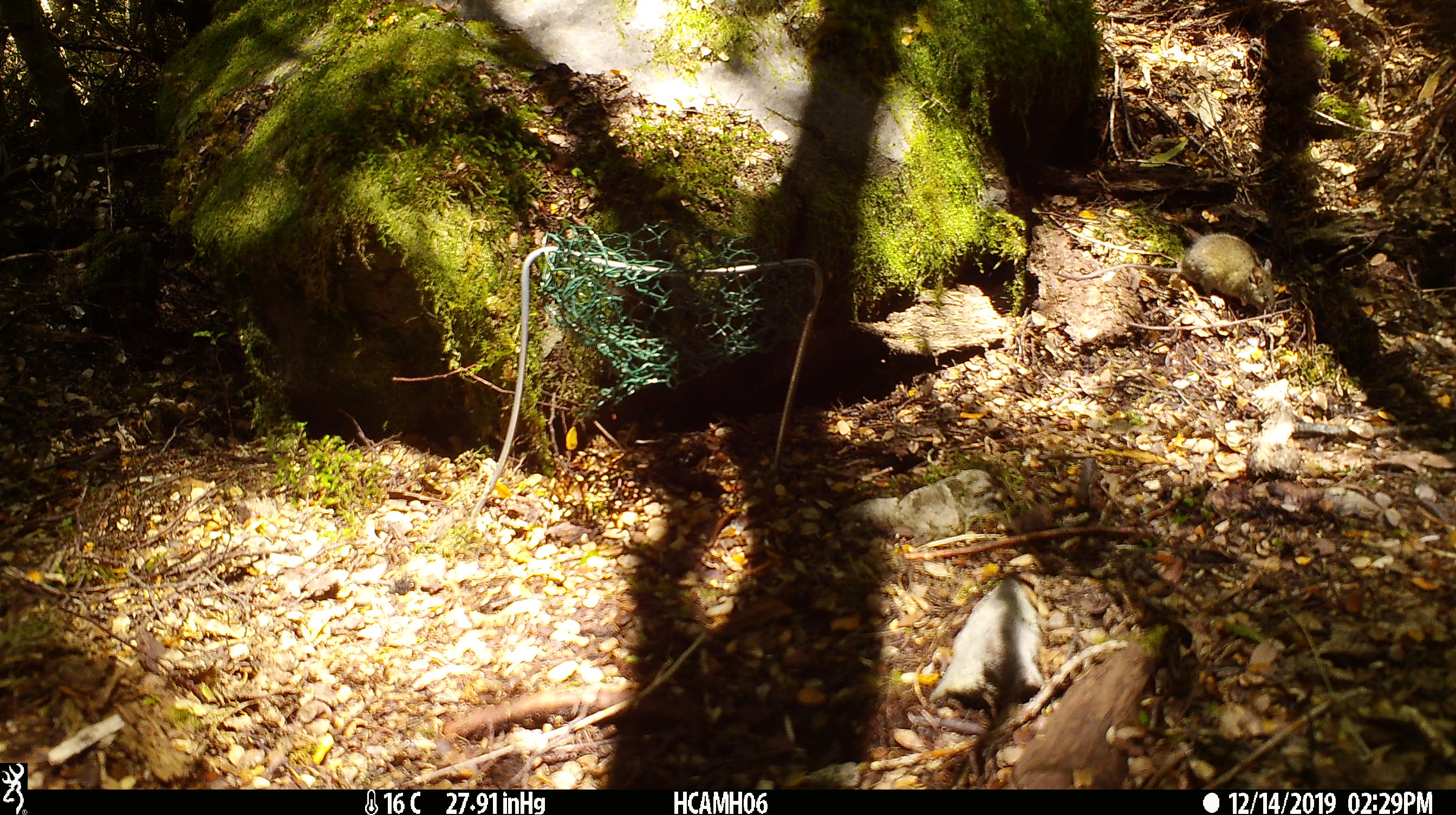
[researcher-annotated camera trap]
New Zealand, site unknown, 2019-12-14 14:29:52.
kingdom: Animalia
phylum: Chordata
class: Mammalia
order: Rodentia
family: Muridae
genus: Mus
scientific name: Mus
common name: mouse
Mouse (Mus).